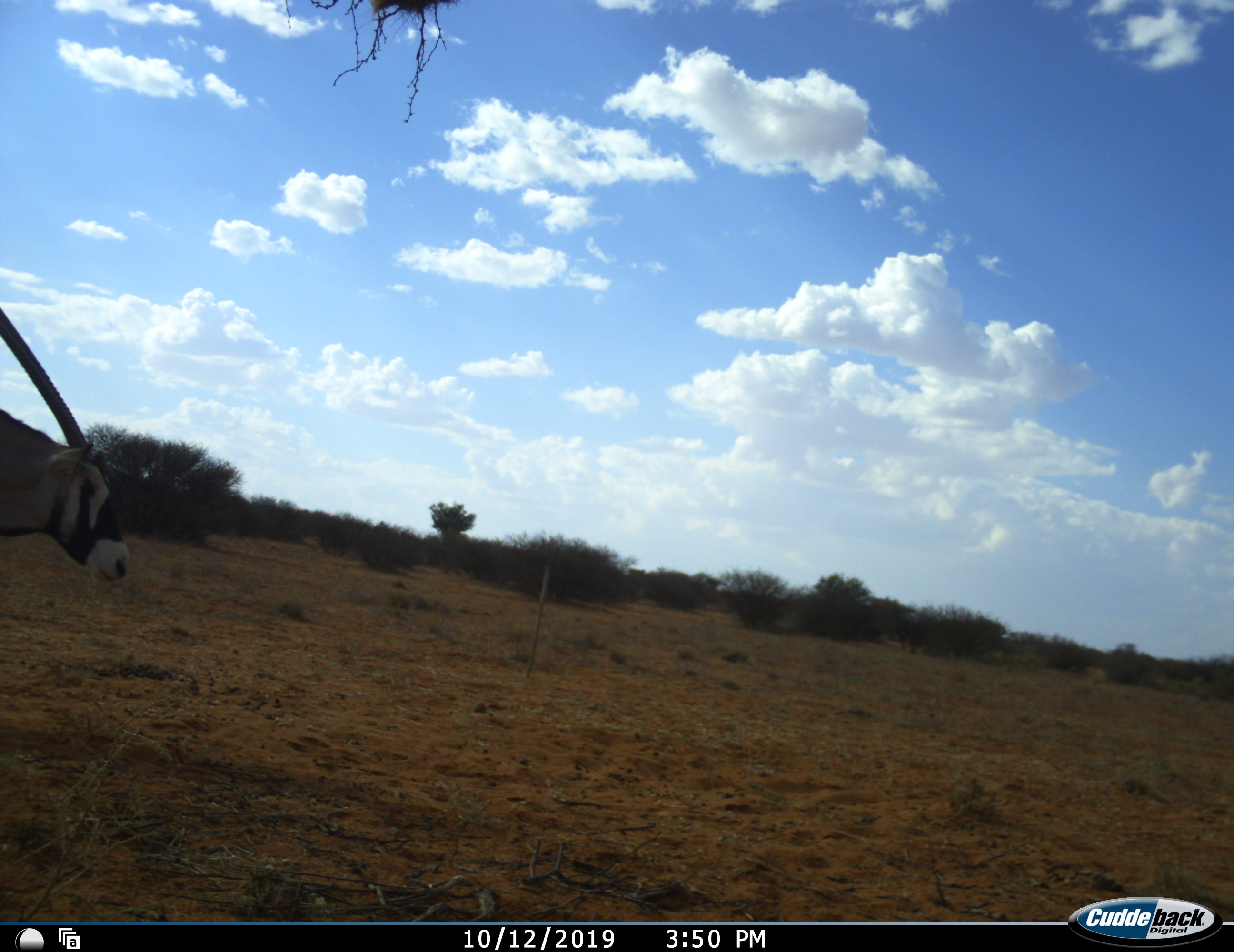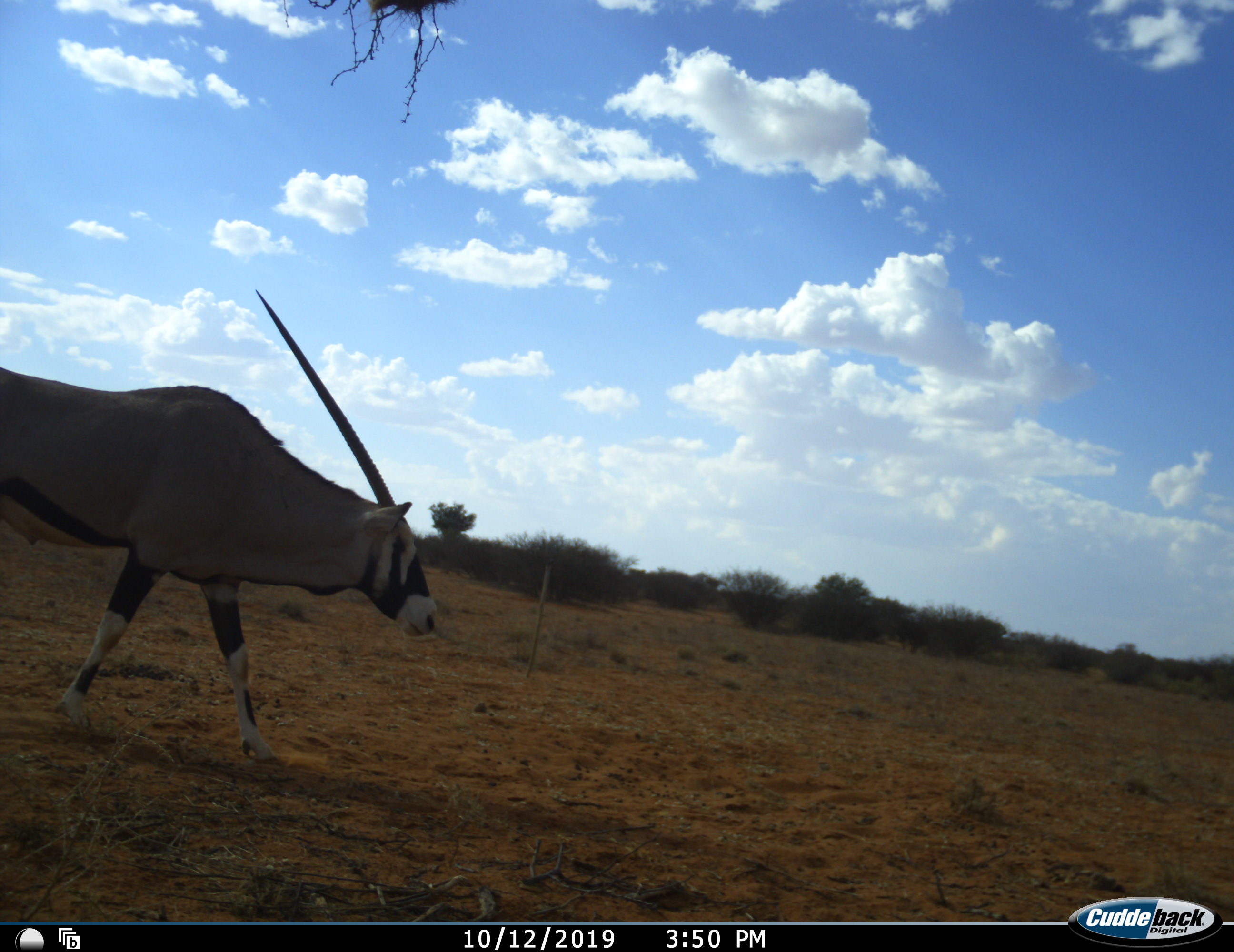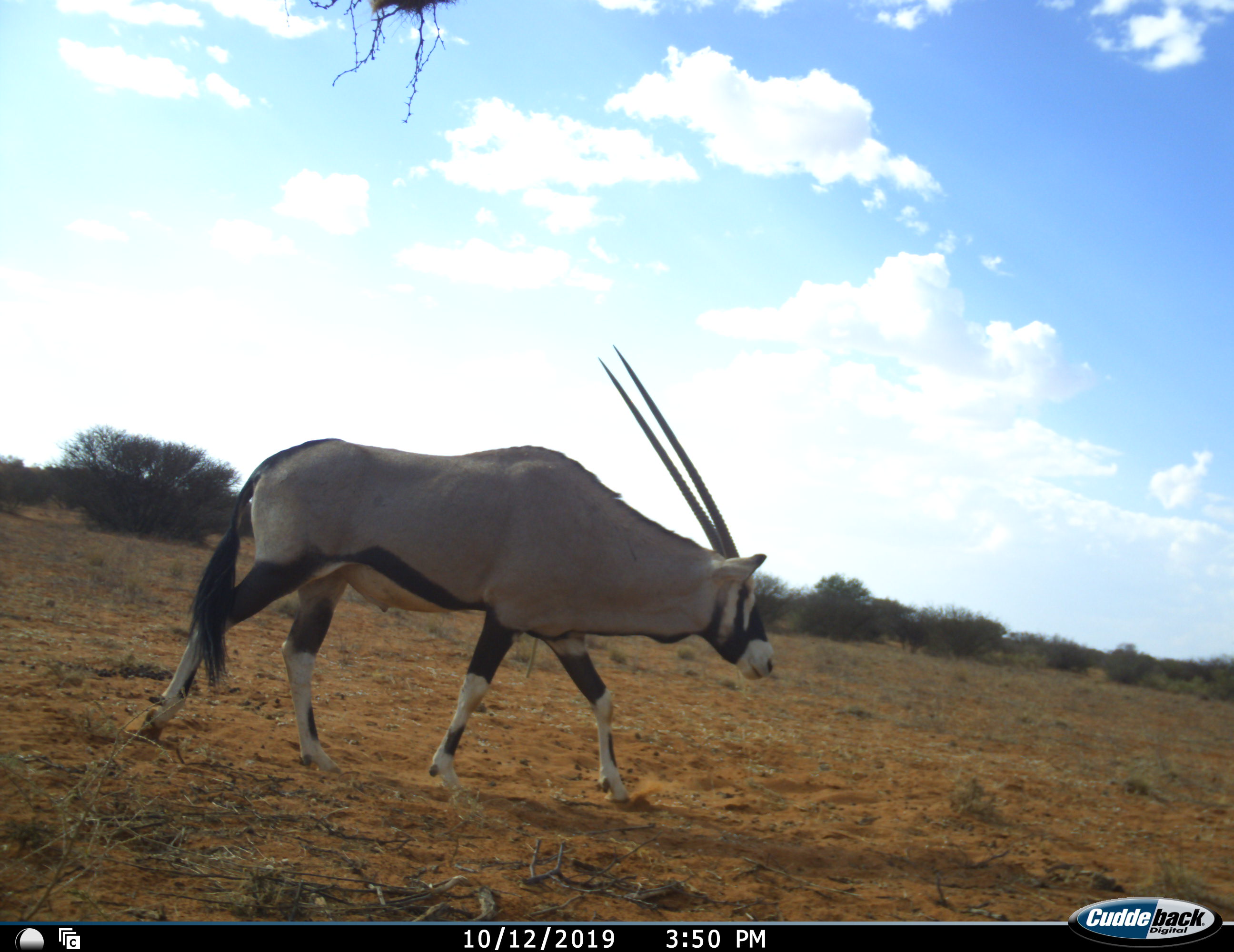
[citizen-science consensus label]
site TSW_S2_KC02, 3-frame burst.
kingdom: Animalia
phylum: Chordata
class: Mammalia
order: Artiodactyla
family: Bovidae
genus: Oryx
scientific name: Oryx gazella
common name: gemsbok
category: oryx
Oryx (gemsbok) (Oryx gazella), count 1. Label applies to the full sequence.